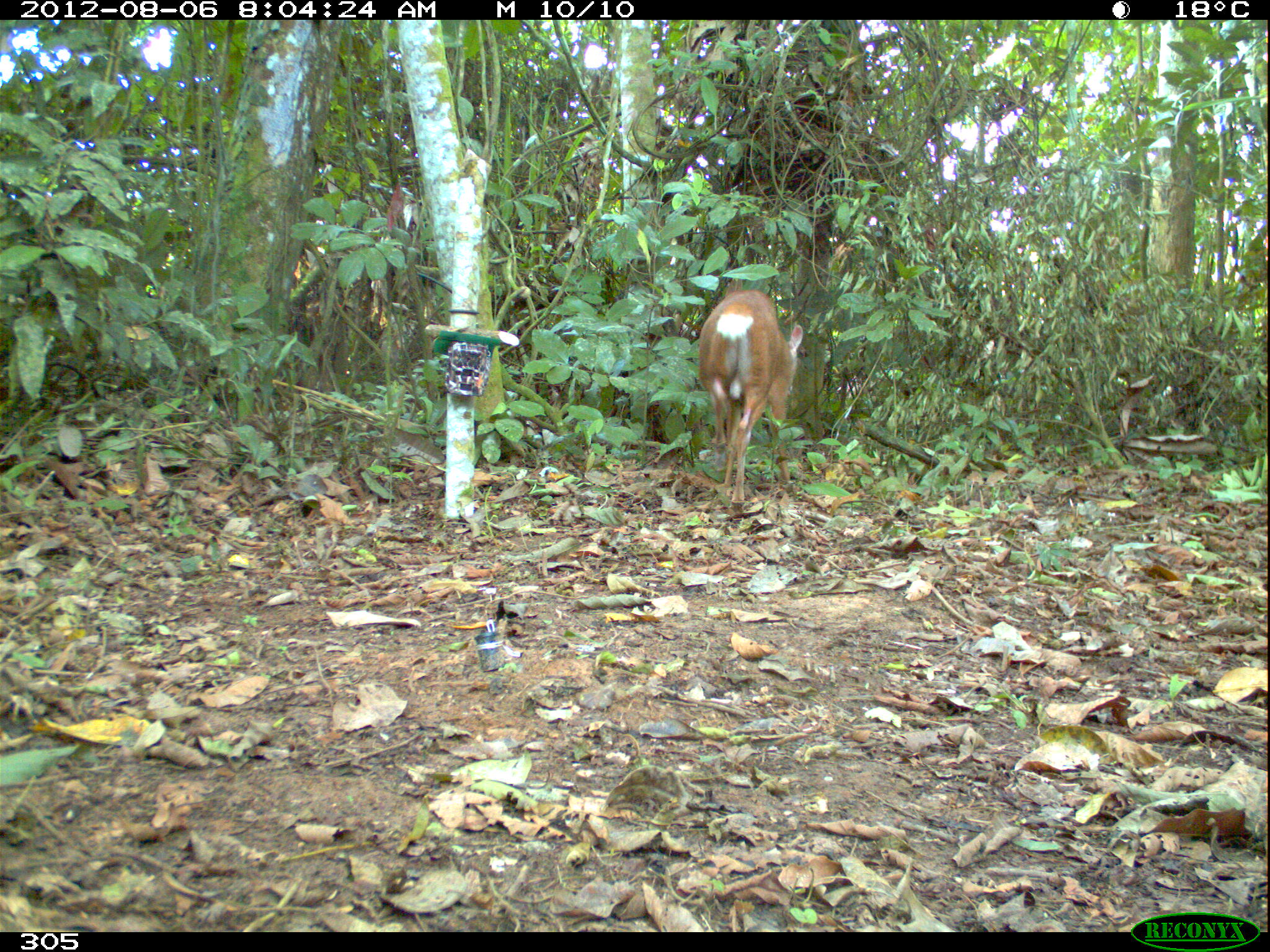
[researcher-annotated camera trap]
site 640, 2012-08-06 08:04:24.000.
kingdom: Animalia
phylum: Chordata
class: Mammalia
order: Artiodactyla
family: Cervidae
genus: Mazama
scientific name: Mazama americana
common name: red brocket